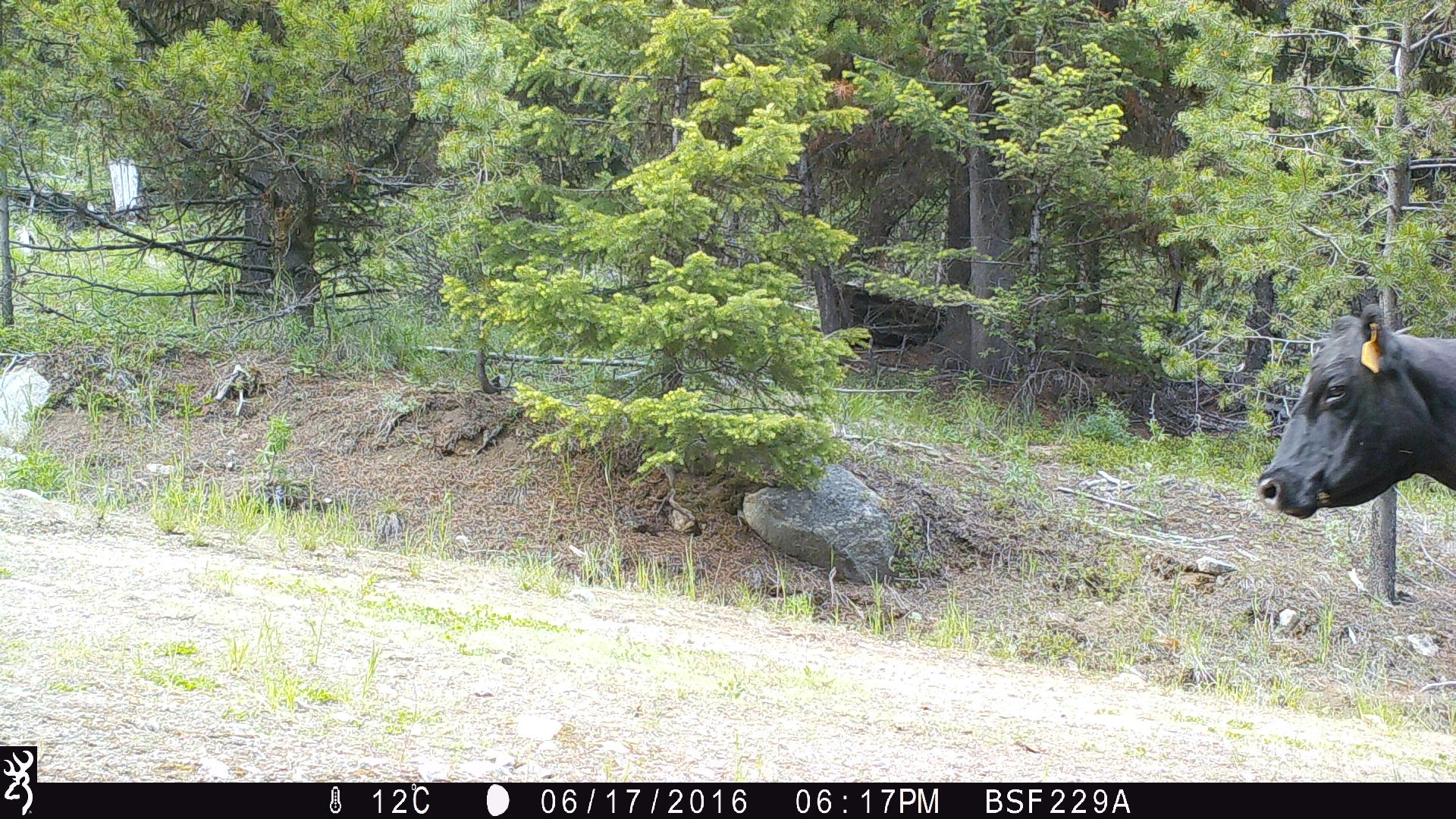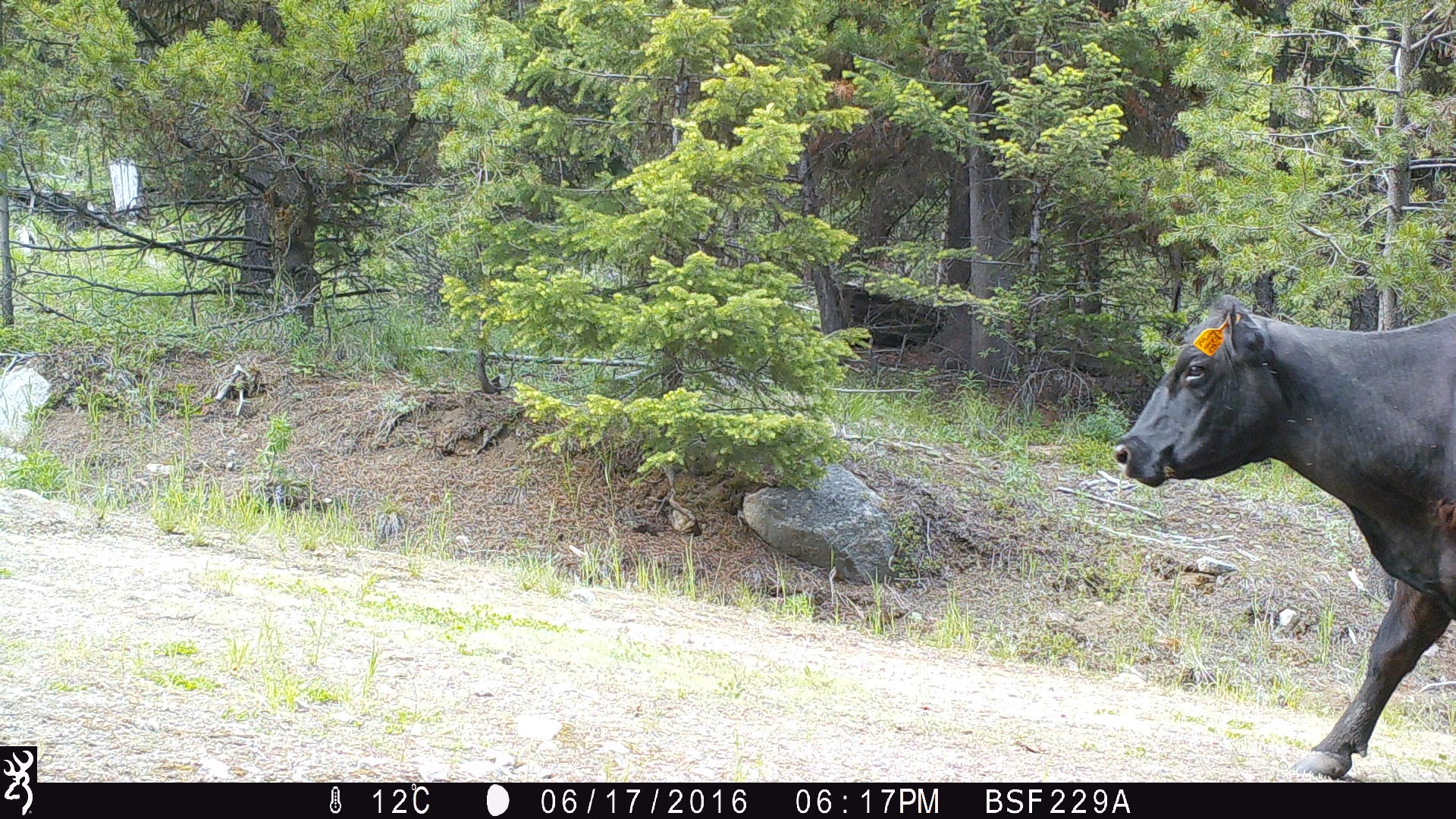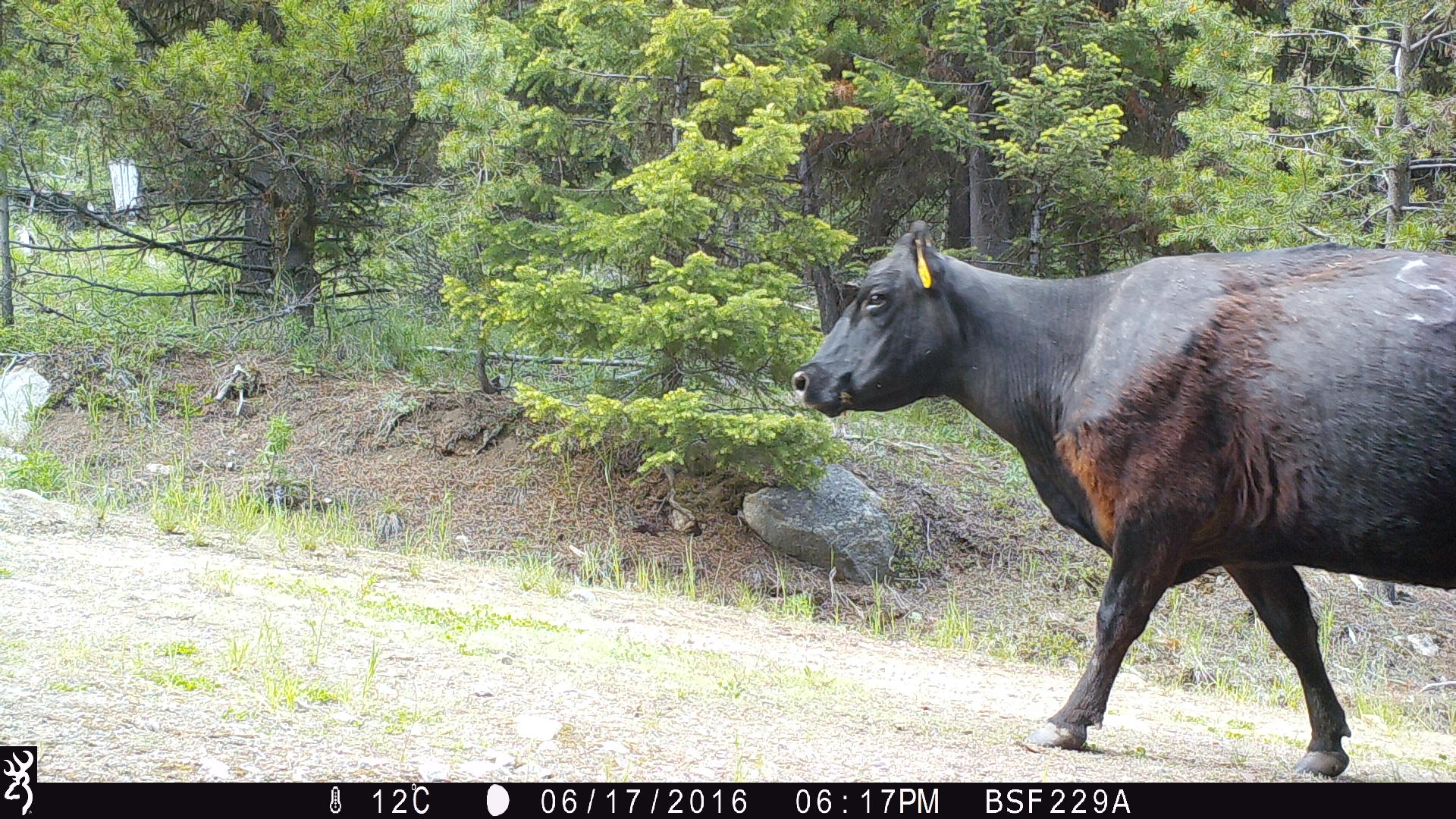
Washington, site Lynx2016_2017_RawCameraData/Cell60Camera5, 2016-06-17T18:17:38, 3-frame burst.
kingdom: Animalia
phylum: Chordata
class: Mammalia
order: Artiodactyla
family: Bovidae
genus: Bos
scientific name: Bos taurus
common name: domestic cattle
Domestic cattle (Bos taurus). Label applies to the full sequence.